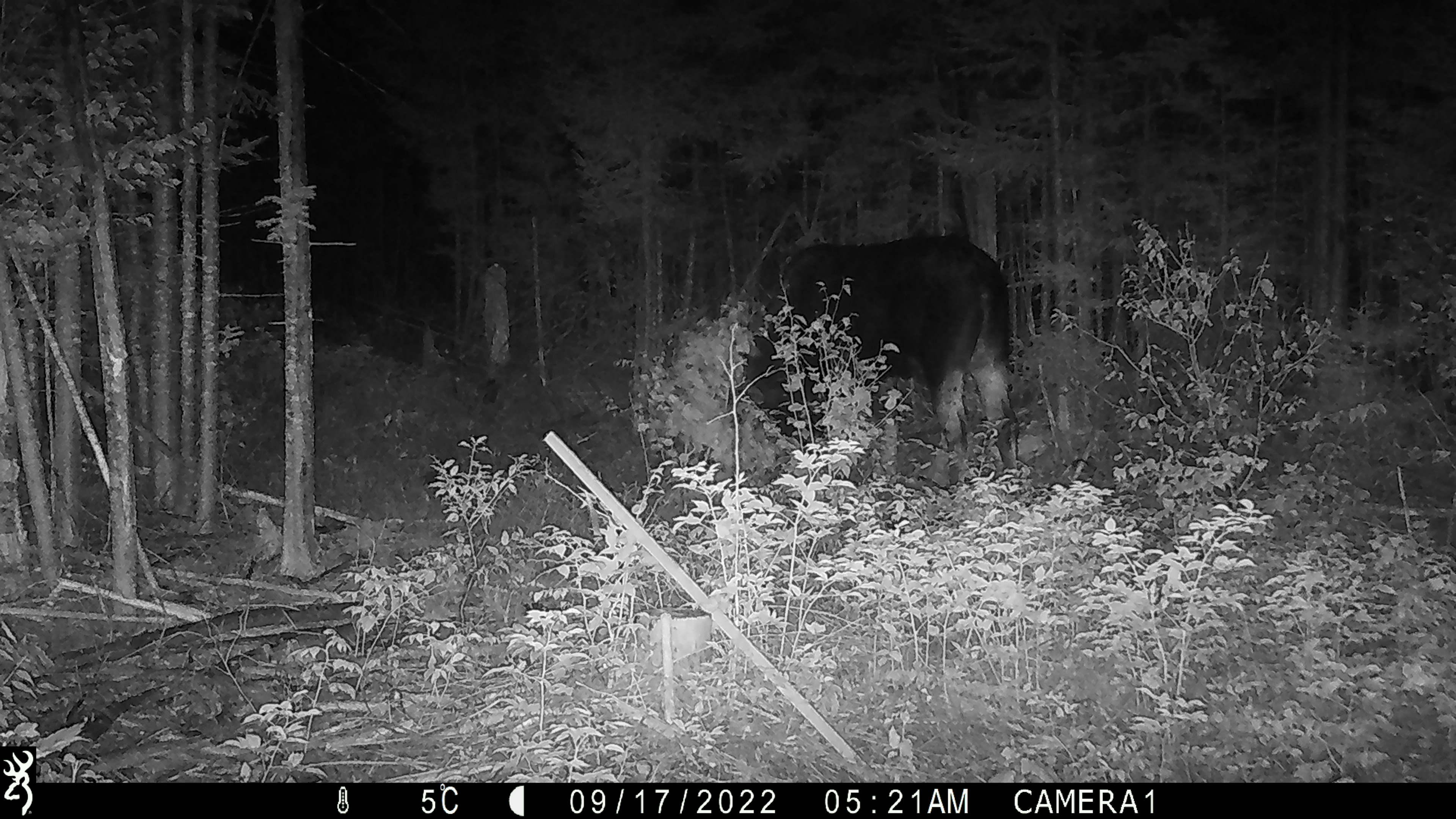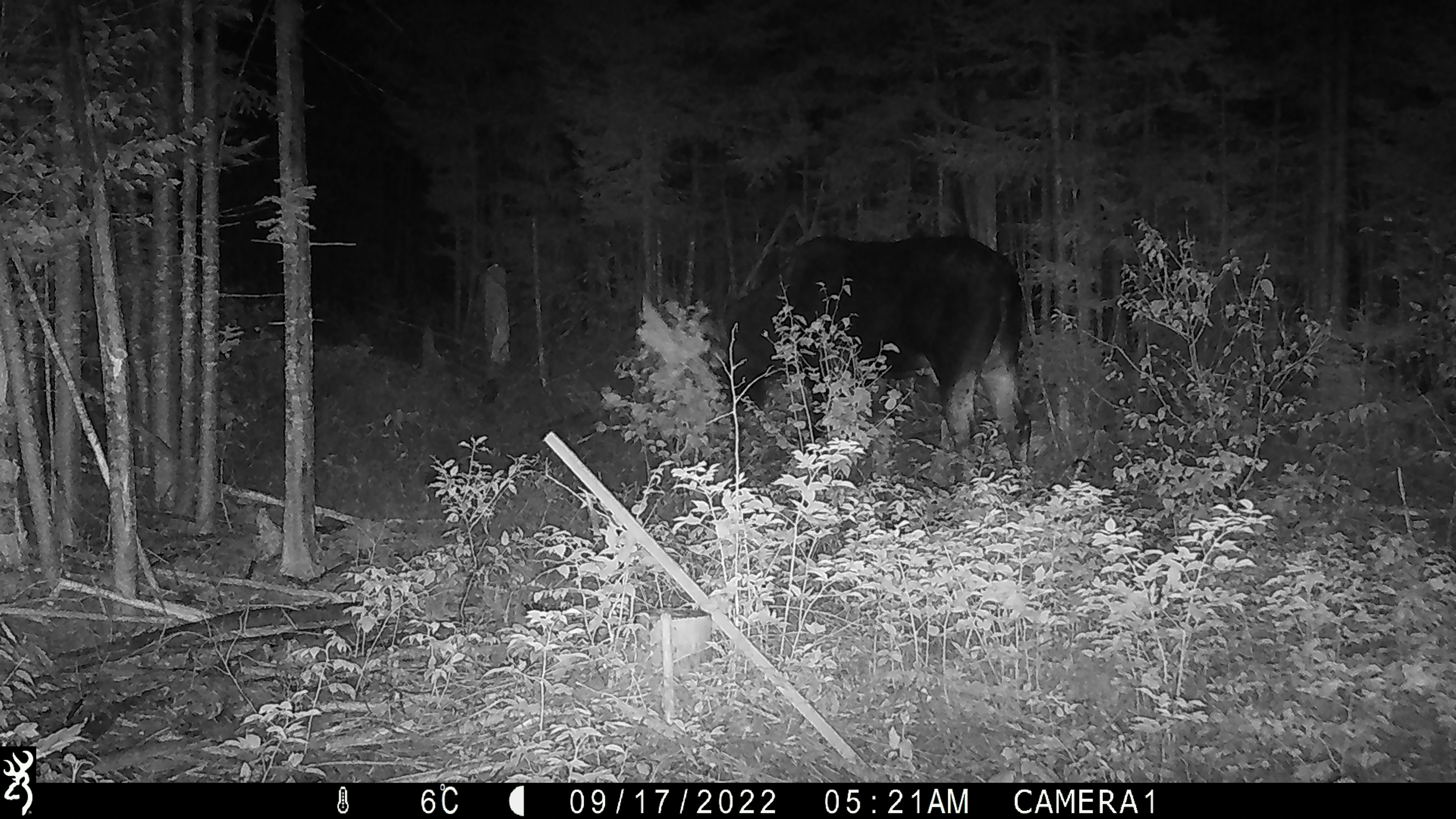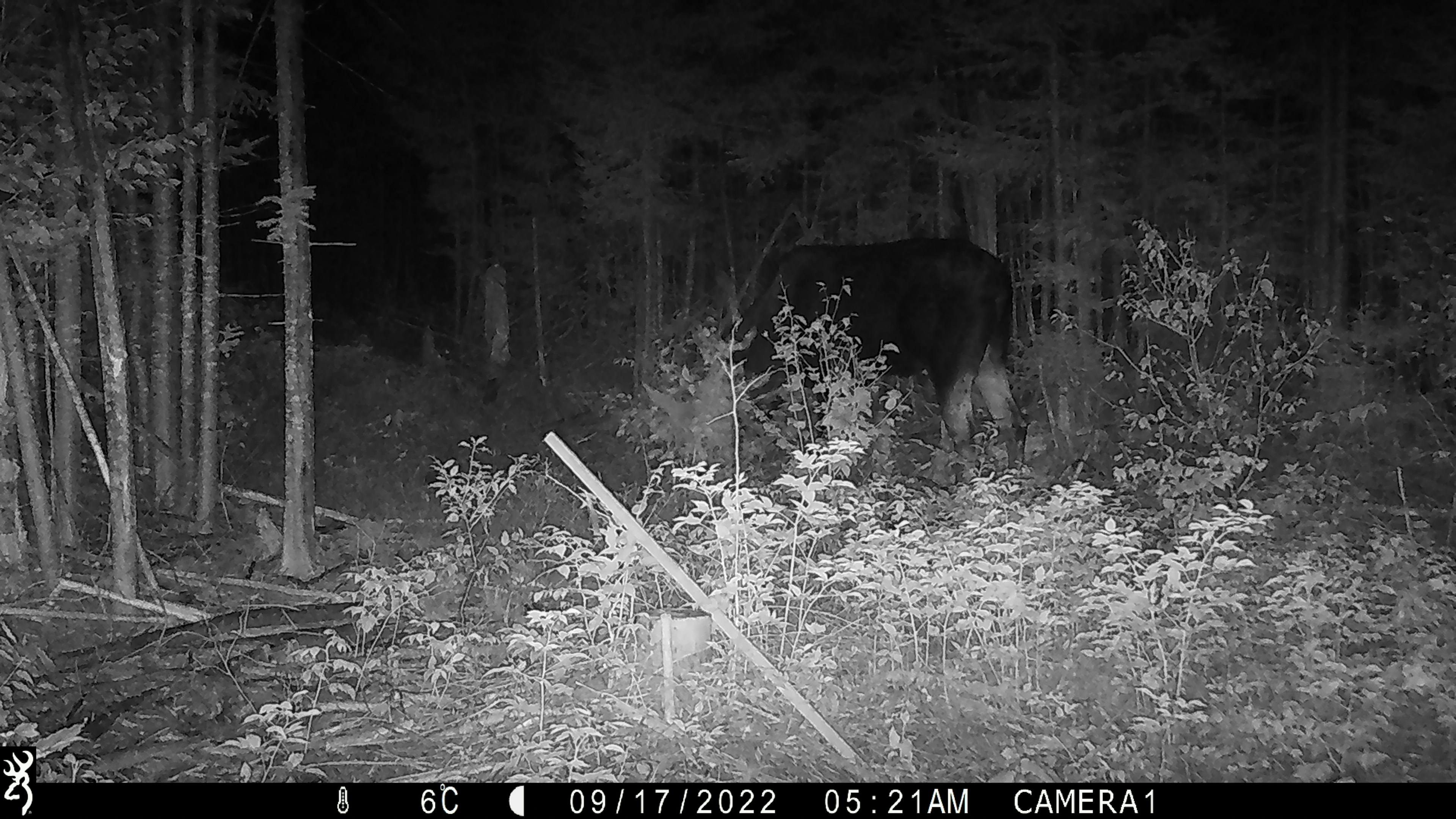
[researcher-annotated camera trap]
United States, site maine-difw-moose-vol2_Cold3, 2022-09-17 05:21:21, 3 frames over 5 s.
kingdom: Animalia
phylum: Chordata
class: Mammalia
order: Artiodactyla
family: Cervidae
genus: Alces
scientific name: Alces alces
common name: moose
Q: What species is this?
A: Moose (Alces alces).